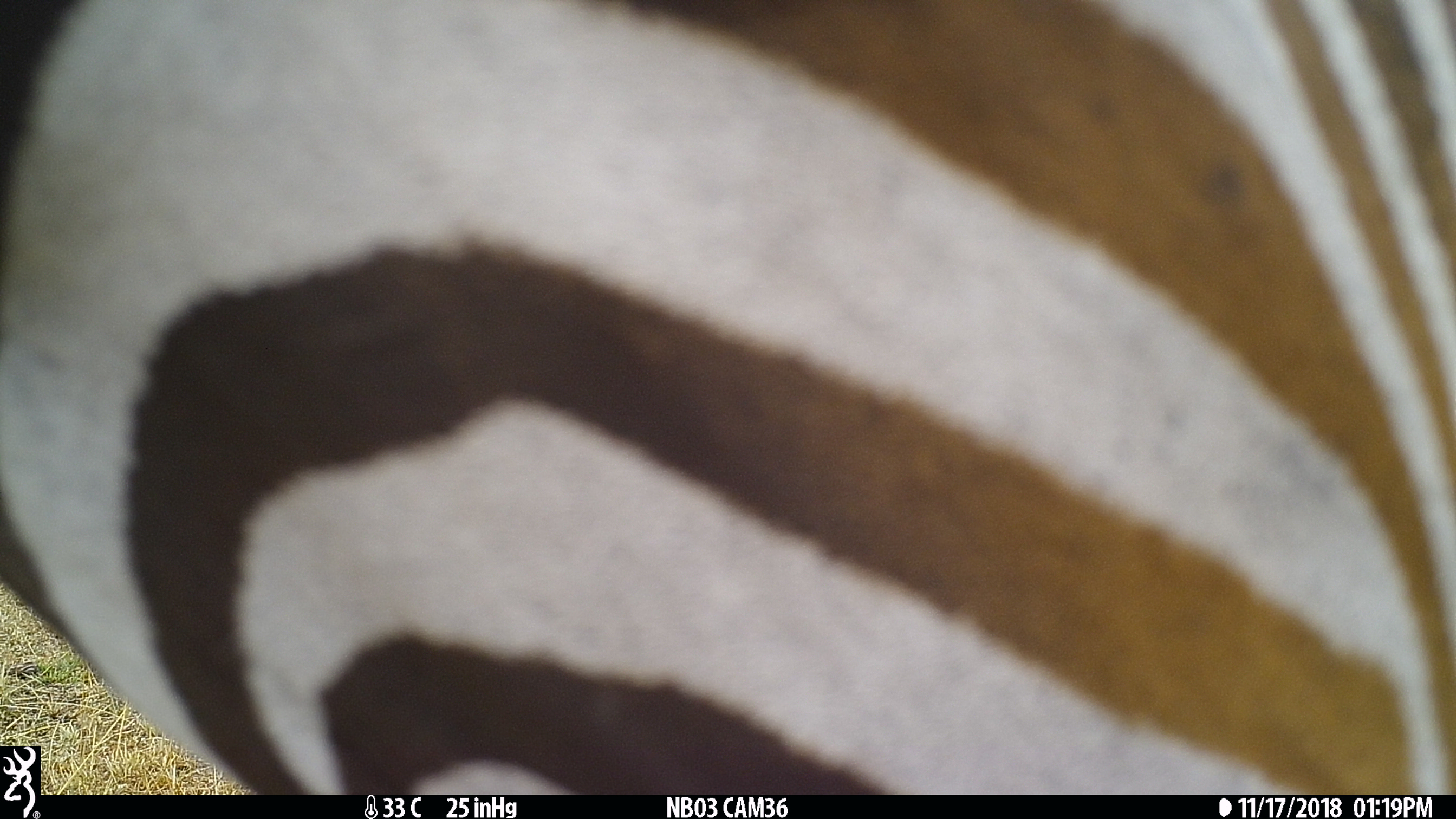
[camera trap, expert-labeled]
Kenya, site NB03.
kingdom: Animalia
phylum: Chordata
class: Mammalia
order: Perissodactyla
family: Equidae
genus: Equus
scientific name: Equus quagga burchellii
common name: burchell's zebra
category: zebra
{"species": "zebra (burchell's zebra) (Equus quagga burchellii)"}